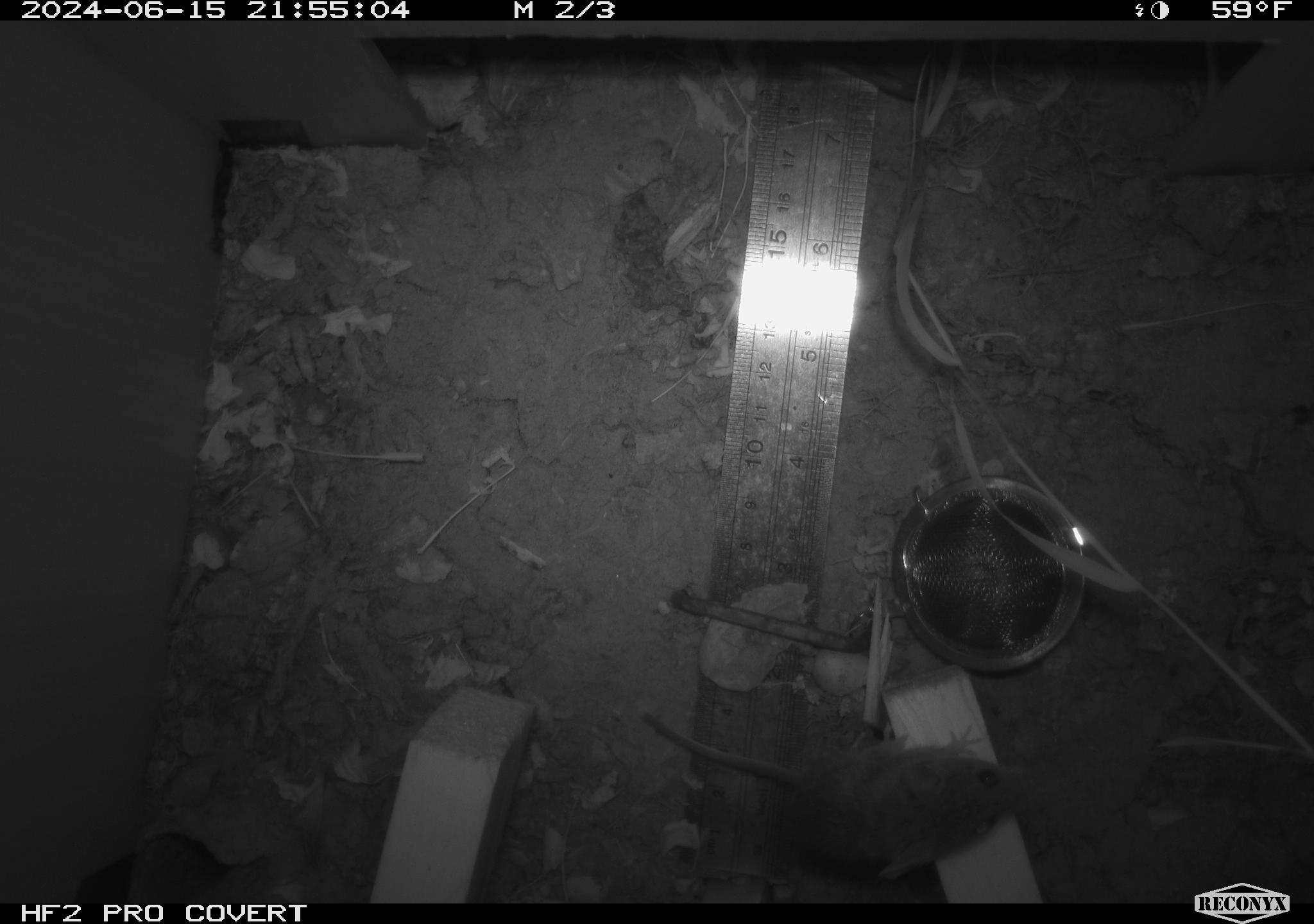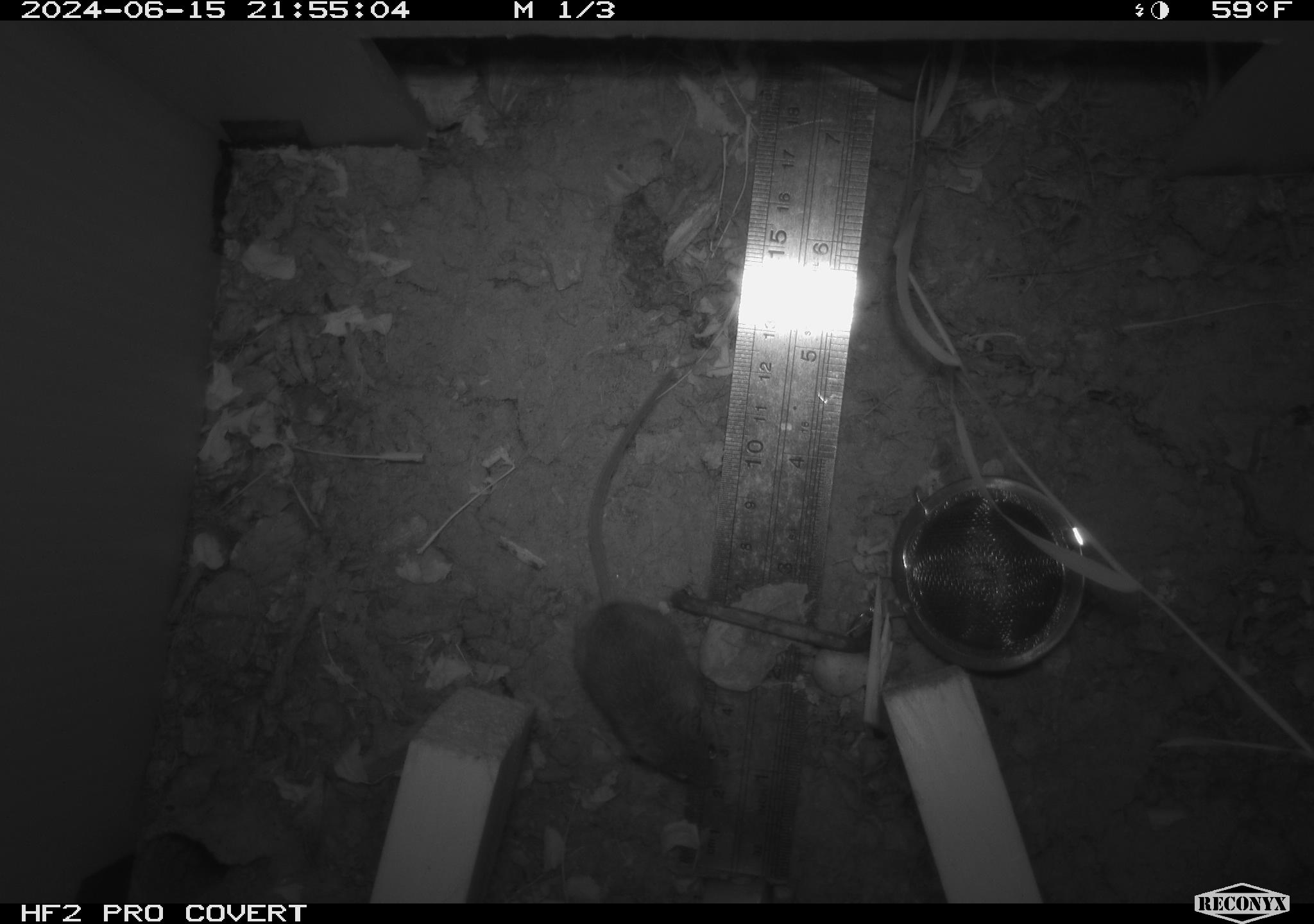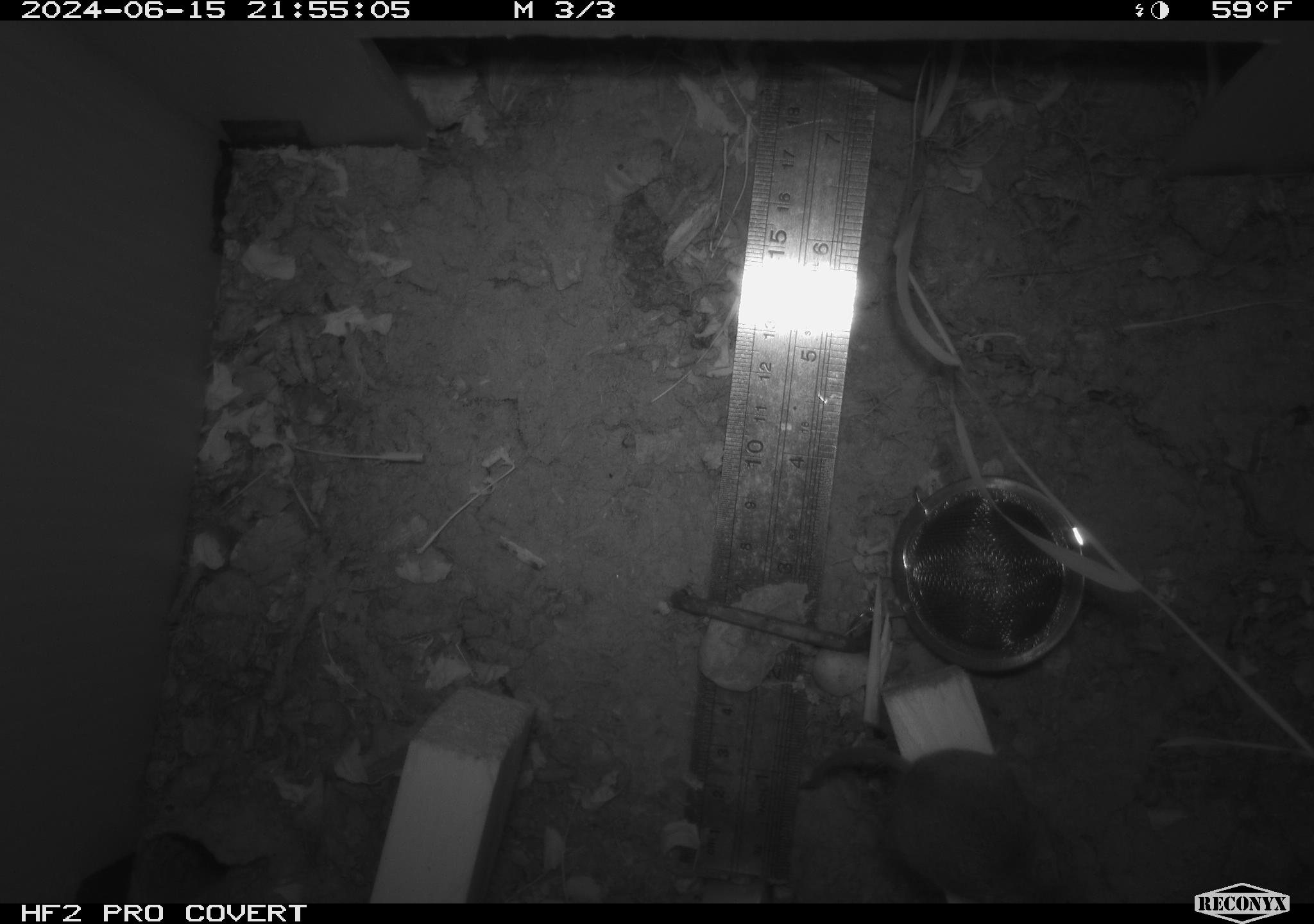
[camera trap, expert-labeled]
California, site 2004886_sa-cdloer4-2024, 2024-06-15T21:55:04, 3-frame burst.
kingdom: Animalia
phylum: Chordata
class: Mammalia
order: Rodentia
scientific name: Rodentia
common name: rodent